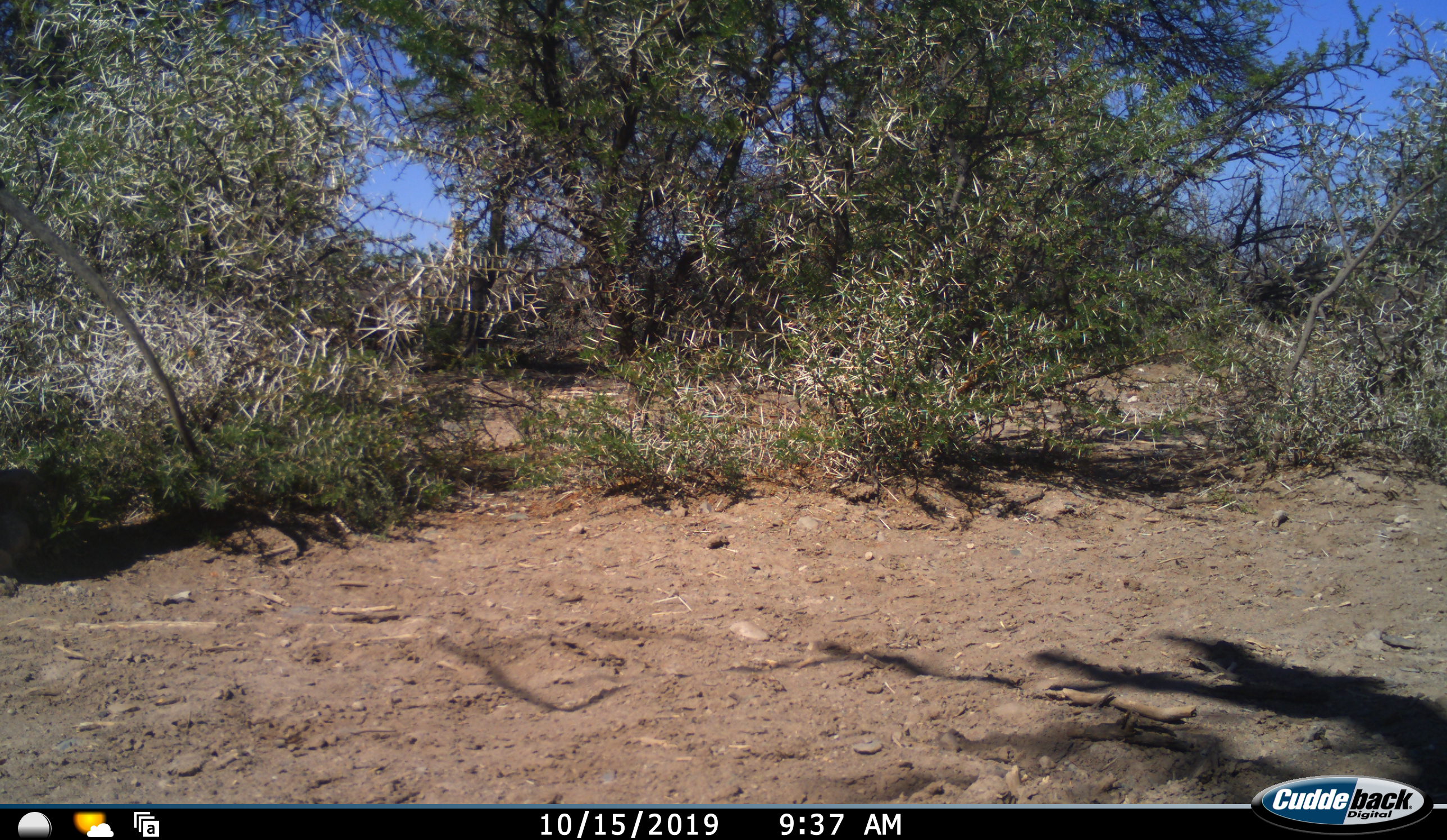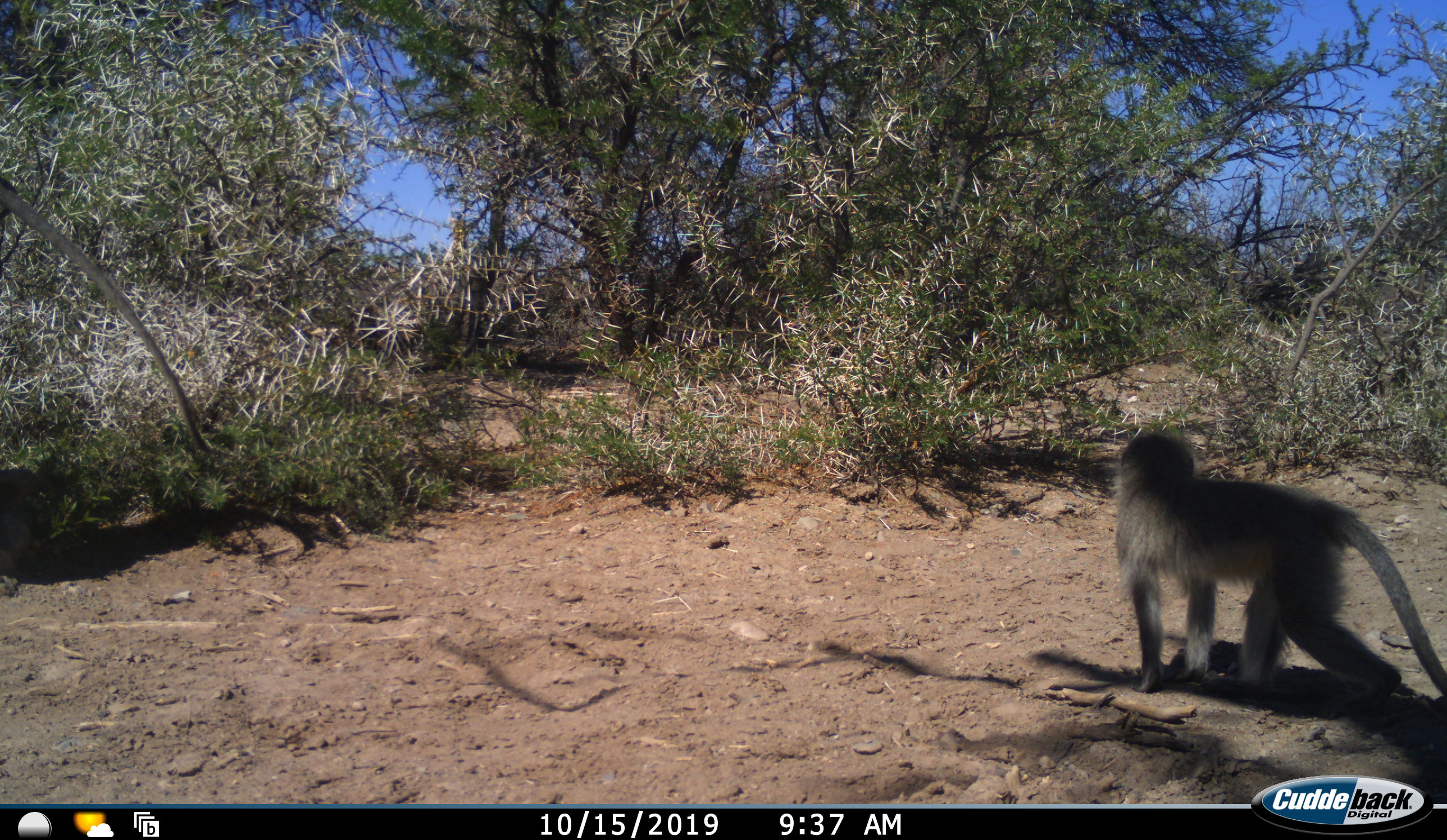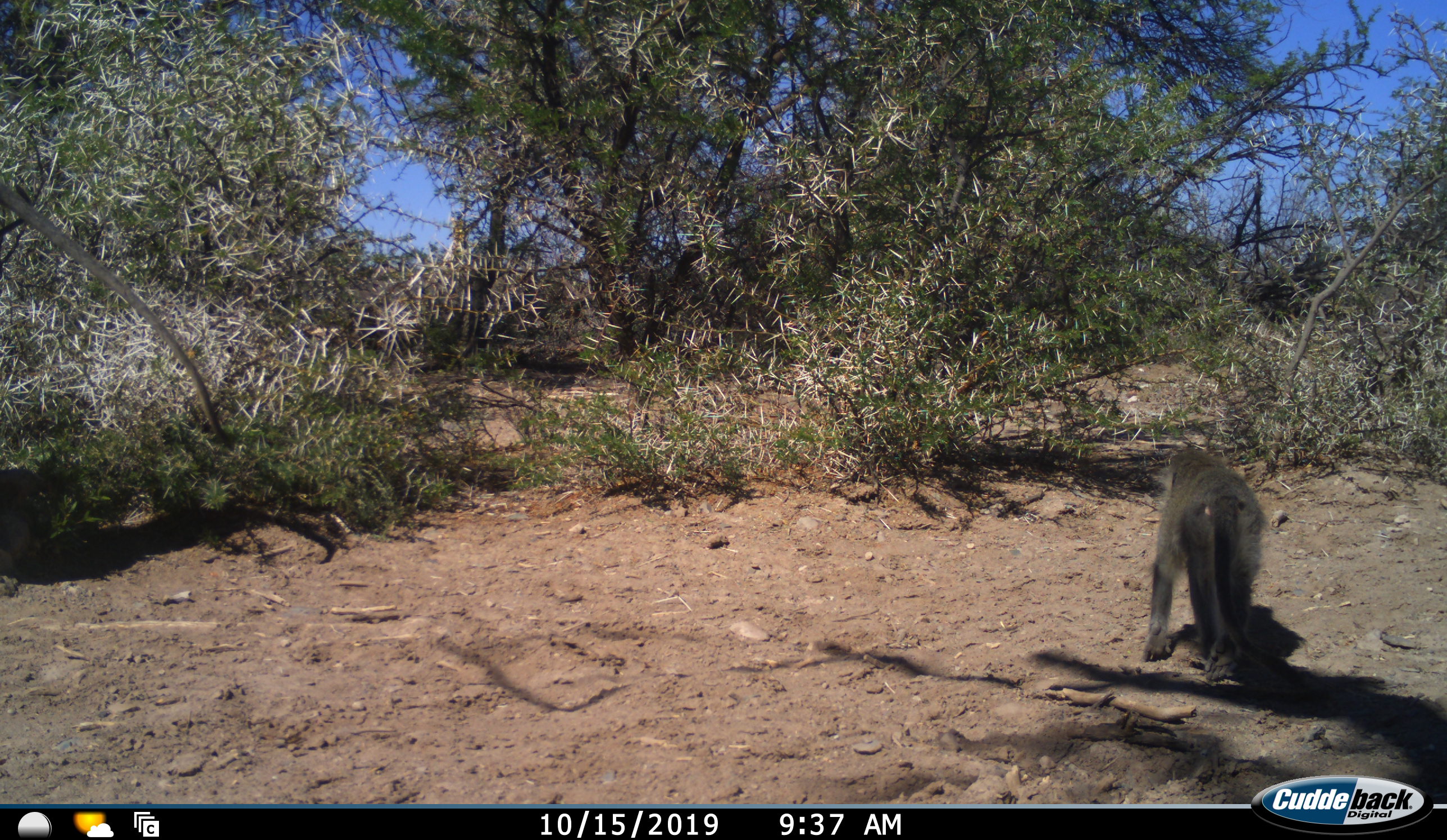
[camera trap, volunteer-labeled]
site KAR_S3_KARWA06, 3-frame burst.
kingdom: Animalia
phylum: Chordata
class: Mammalia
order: Primates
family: Cercopithecidae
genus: Chlorocebus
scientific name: Chlorocebus pygerythrus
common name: vervet monkey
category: monkeyvervet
Monkeyvervet (vervet monkey) (Chlorocebus pygerythrus), count 1. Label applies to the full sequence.